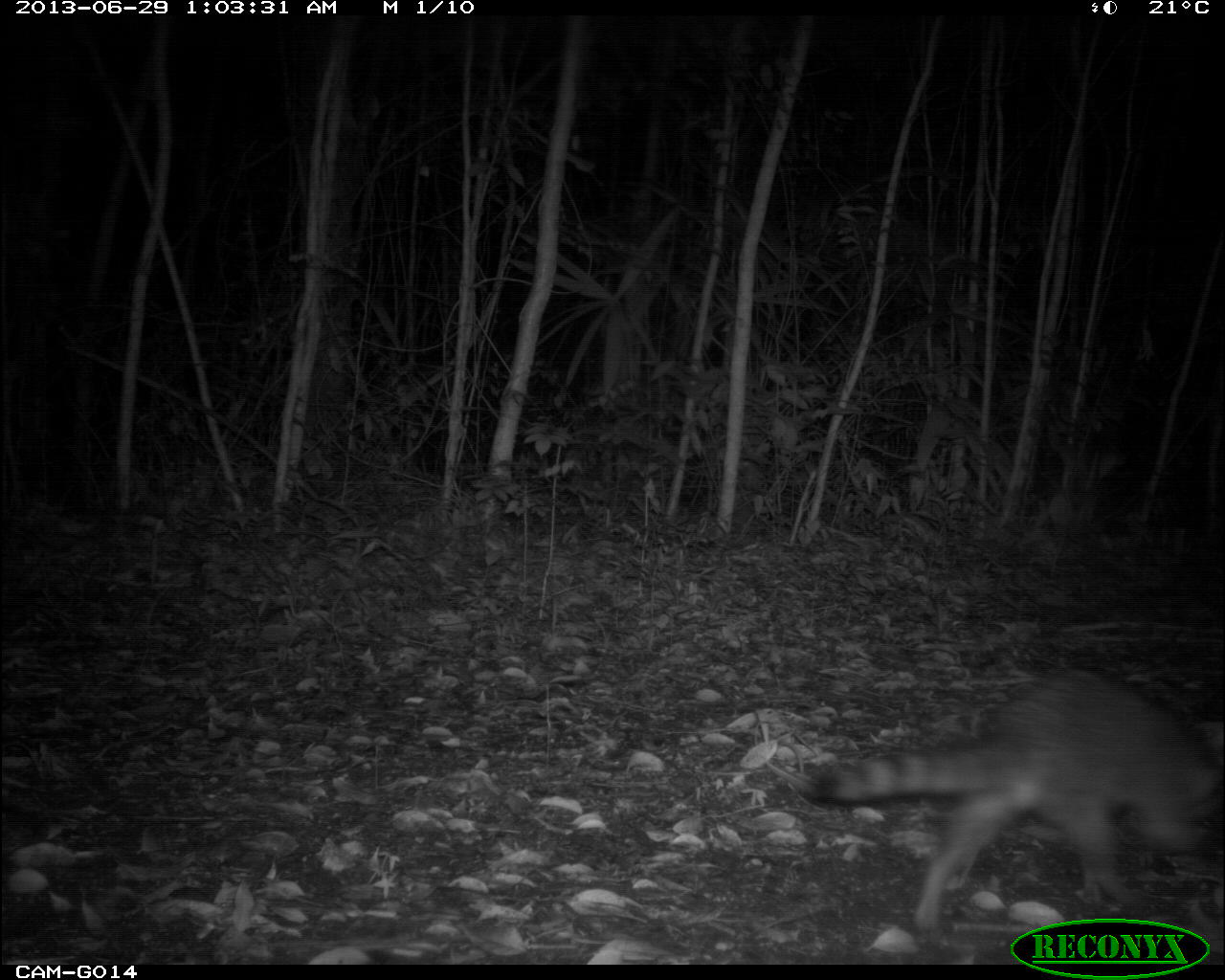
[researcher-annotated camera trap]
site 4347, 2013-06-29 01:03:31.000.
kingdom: Animalia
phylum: Chordata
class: Mammalia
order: Carnivora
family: Procyonidae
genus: Procyon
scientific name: Procyon lotor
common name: common raccoon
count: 1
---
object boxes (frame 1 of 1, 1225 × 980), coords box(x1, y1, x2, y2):
procyon lotor: box(806, 665, 1225, 931)